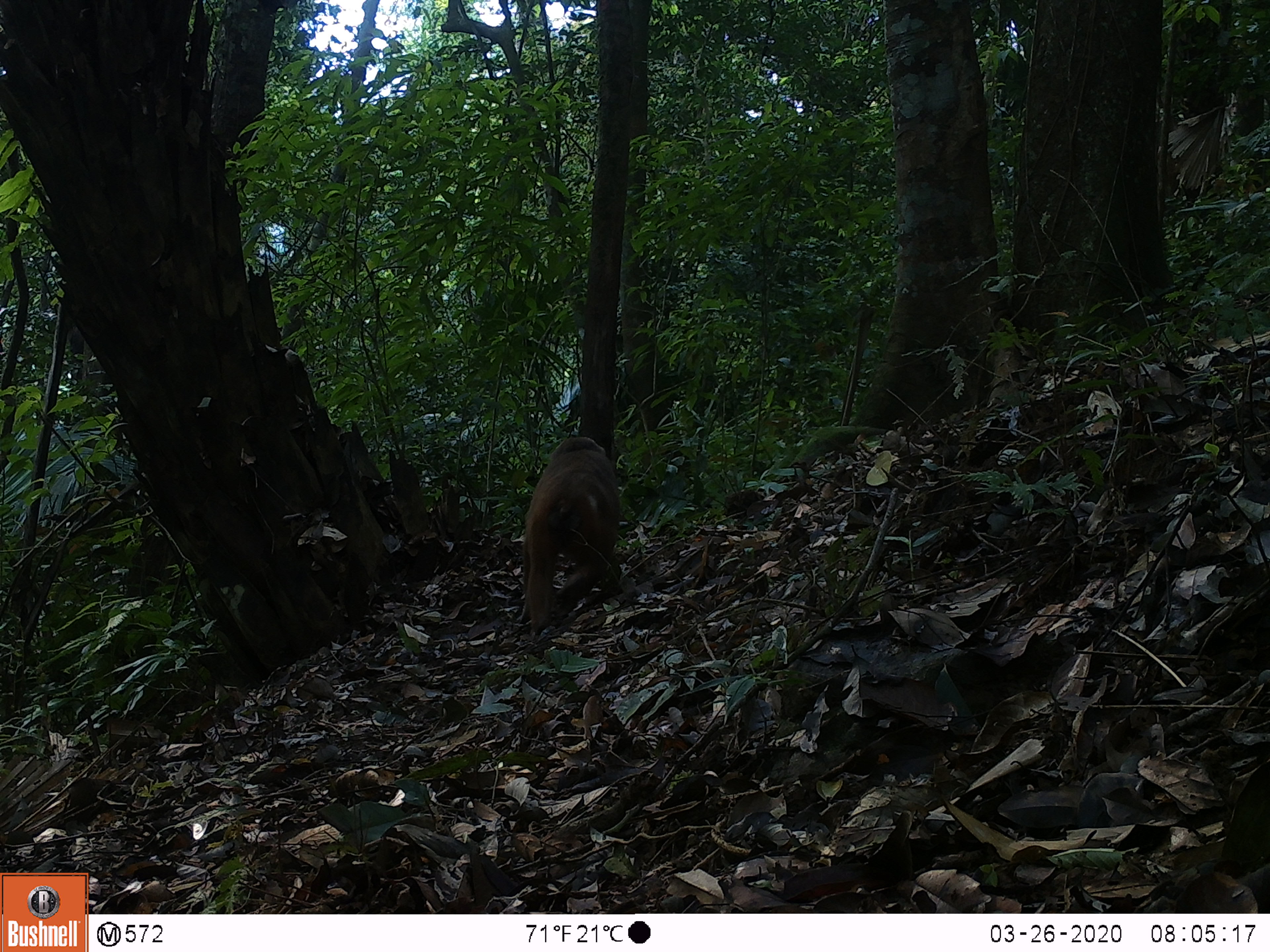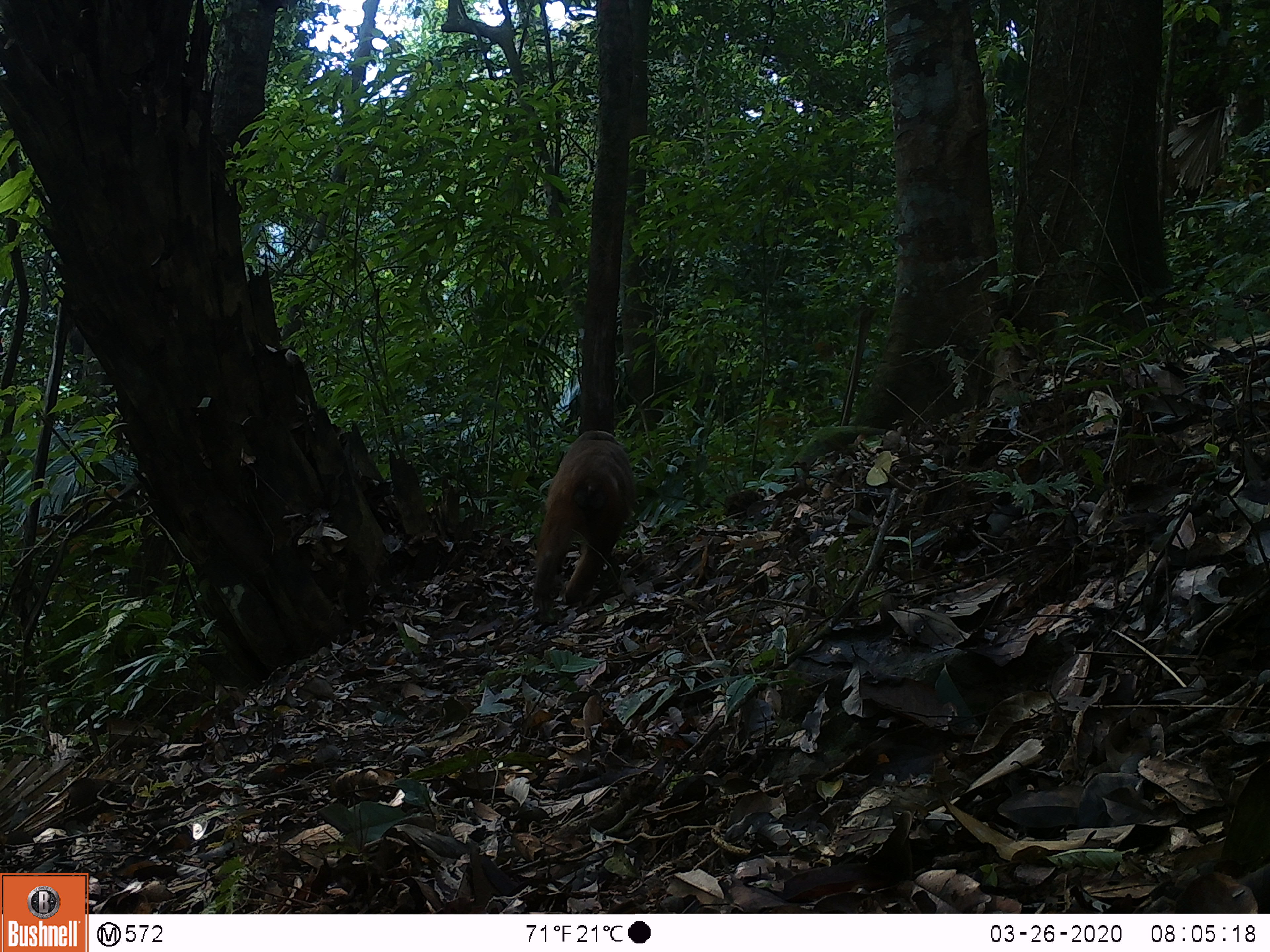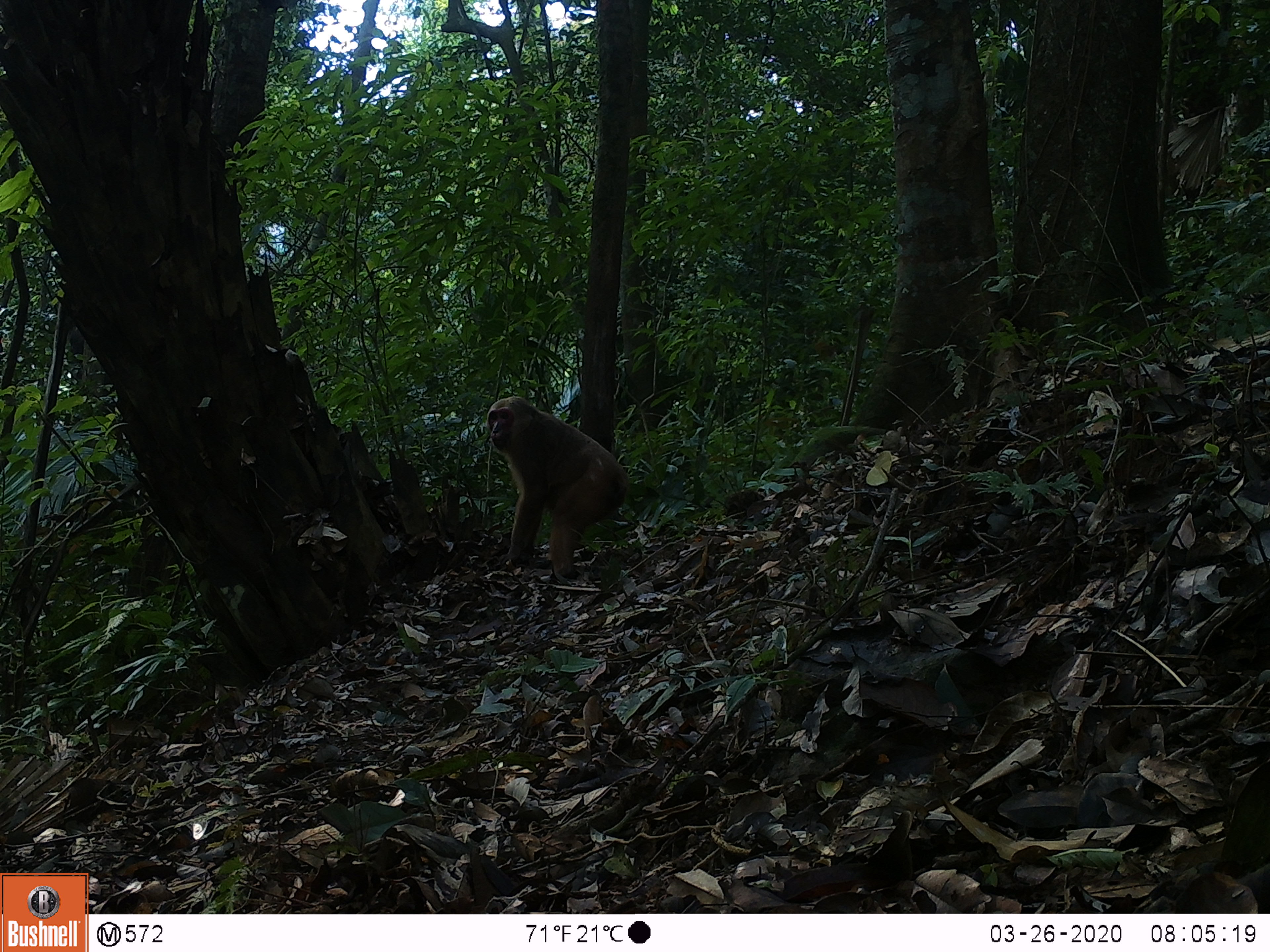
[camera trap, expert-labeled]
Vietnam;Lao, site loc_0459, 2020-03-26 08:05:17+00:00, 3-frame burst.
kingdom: Animalia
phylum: Chordata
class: Mammalia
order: Primates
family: Cercopithecidae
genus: Macaca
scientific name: Macaca arctoides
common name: stump-tailed macaque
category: stump tailed macaque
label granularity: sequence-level